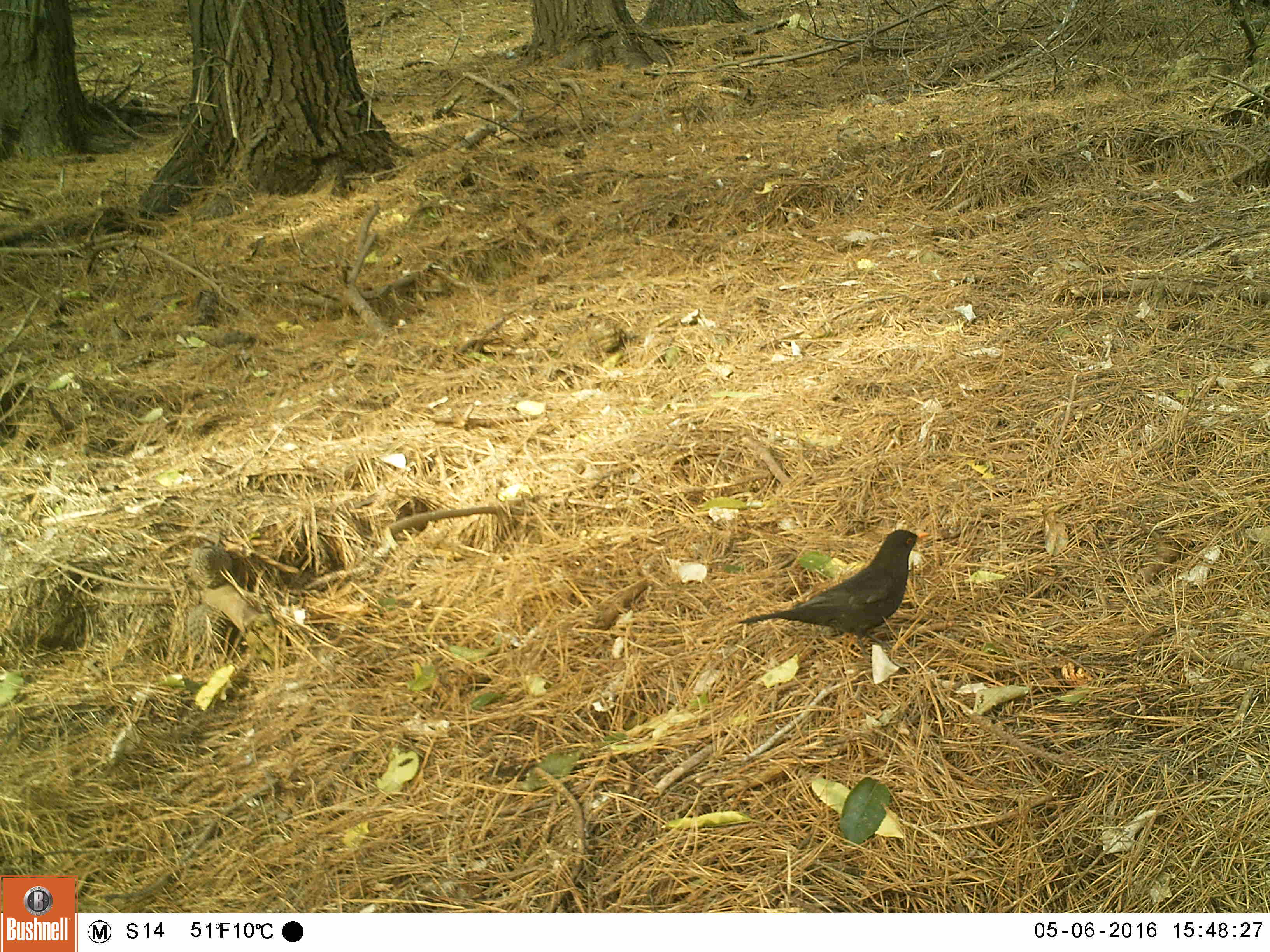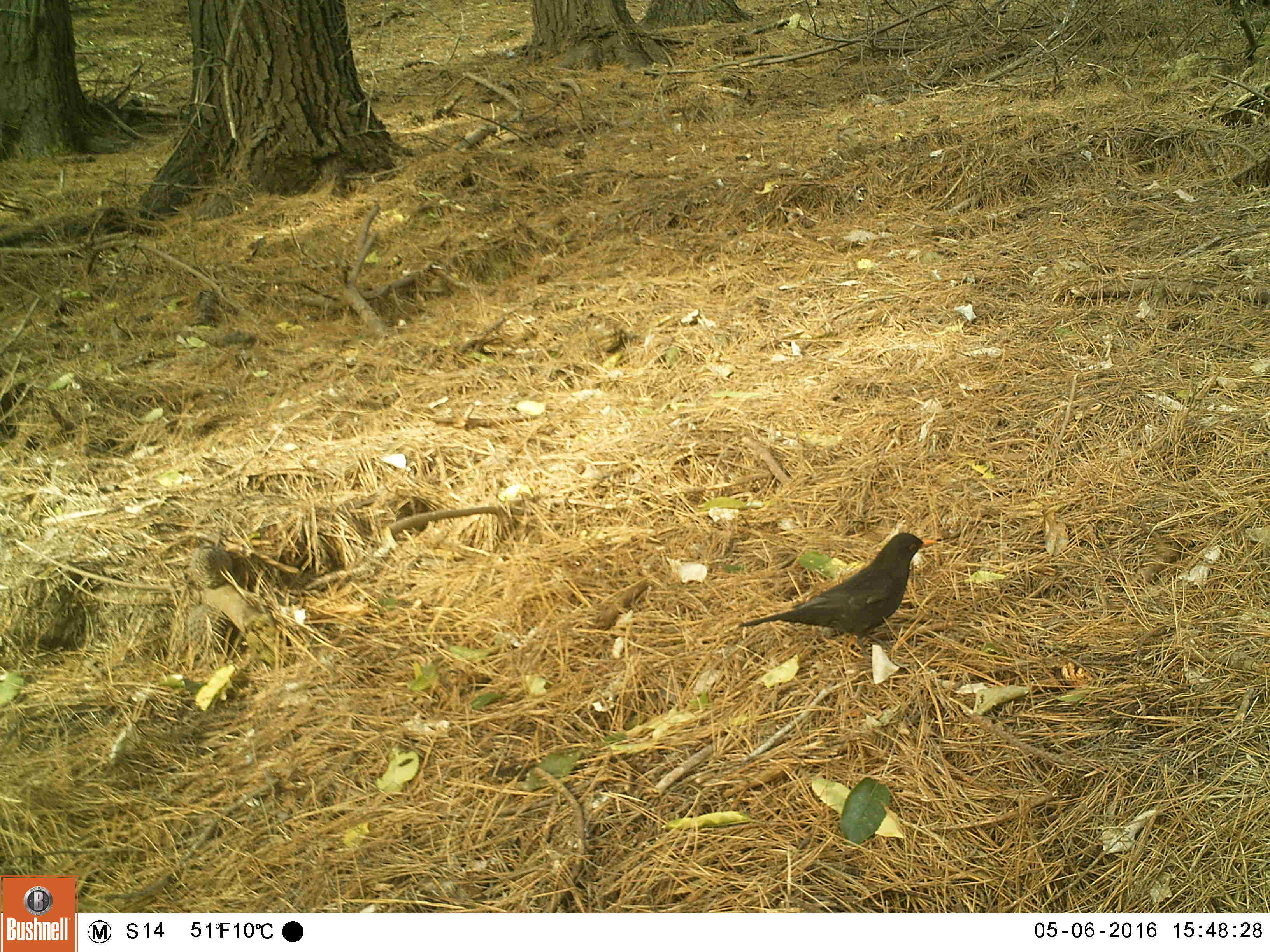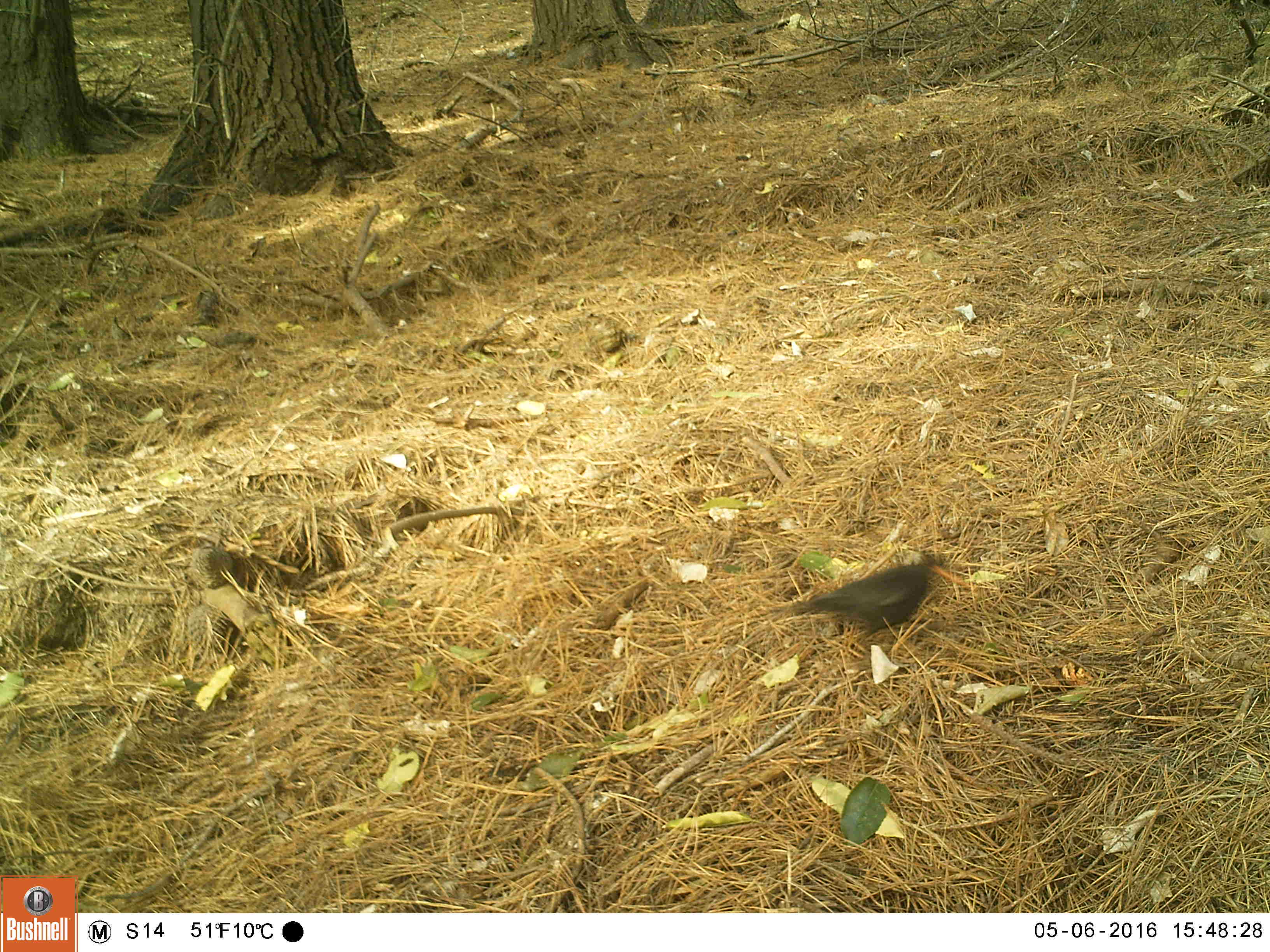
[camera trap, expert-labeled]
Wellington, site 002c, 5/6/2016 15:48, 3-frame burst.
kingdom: Animalia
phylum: Chordata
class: Aves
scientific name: Aves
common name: bird